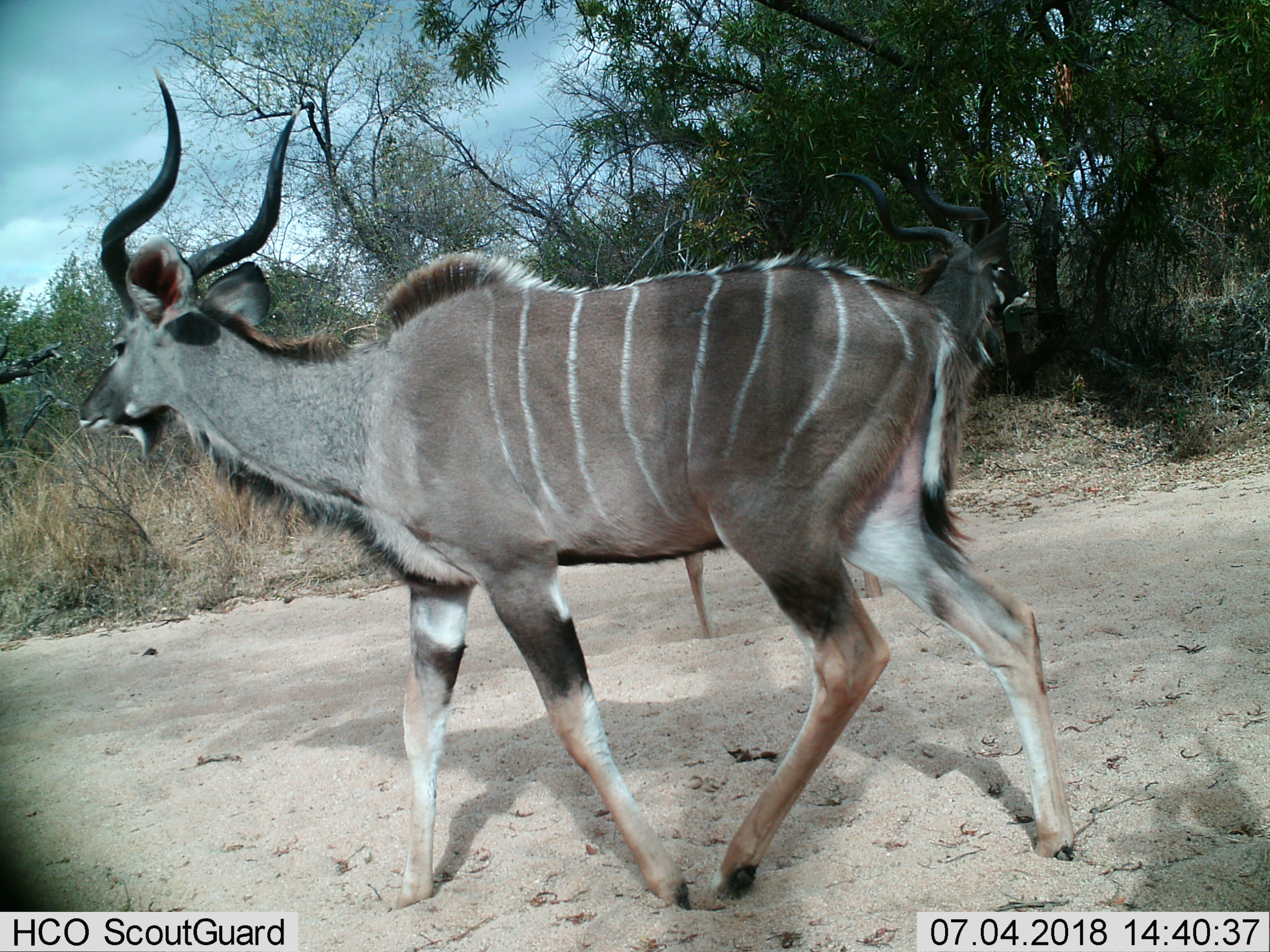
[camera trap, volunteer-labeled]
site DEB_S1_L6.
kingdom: Animalia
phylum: Chordata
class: Mammalia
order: Artiodactyla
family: Bovidae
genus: Tragelaphus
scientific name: Tragelaphus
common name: kudu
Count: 2.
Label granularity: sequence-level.